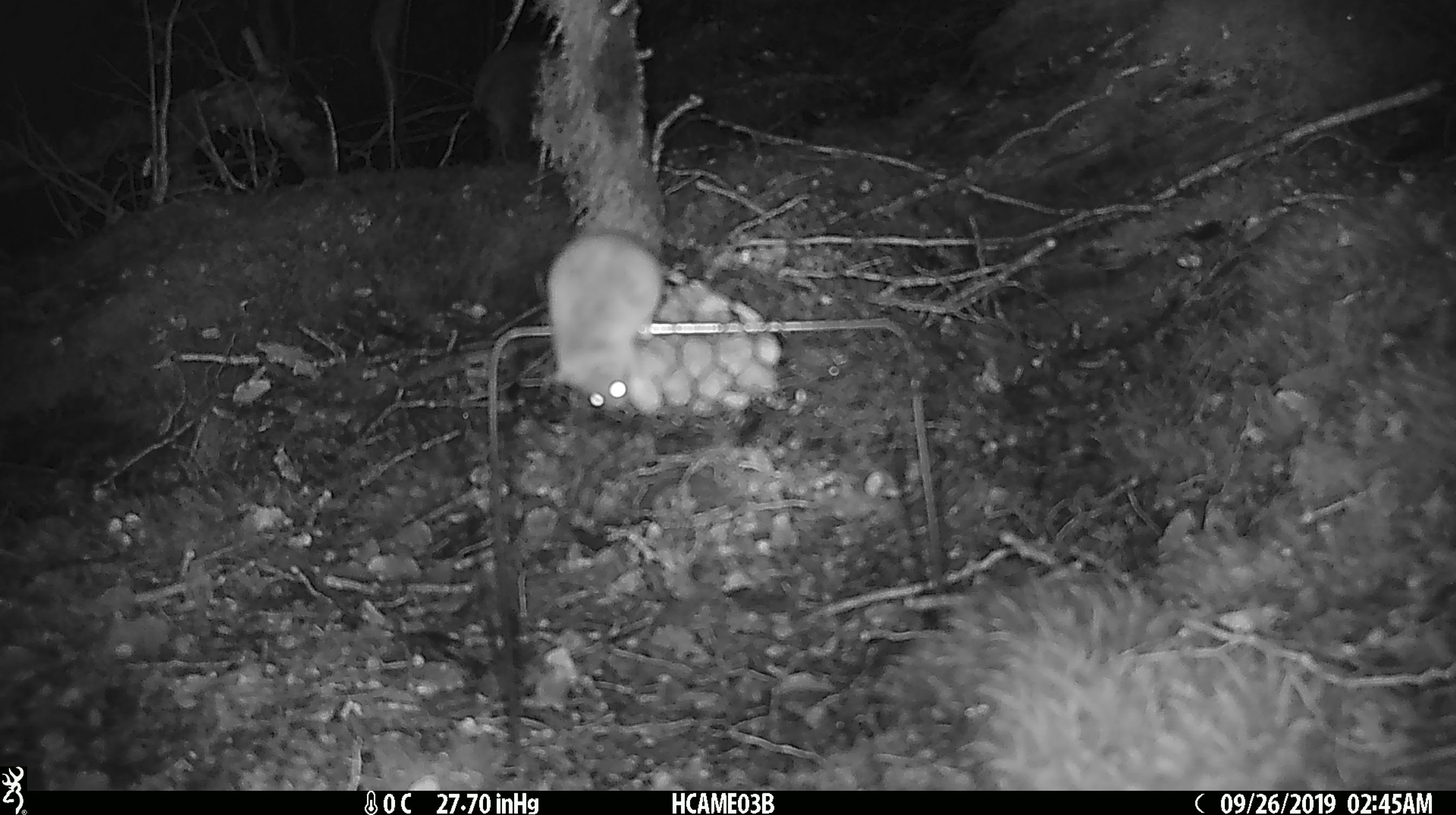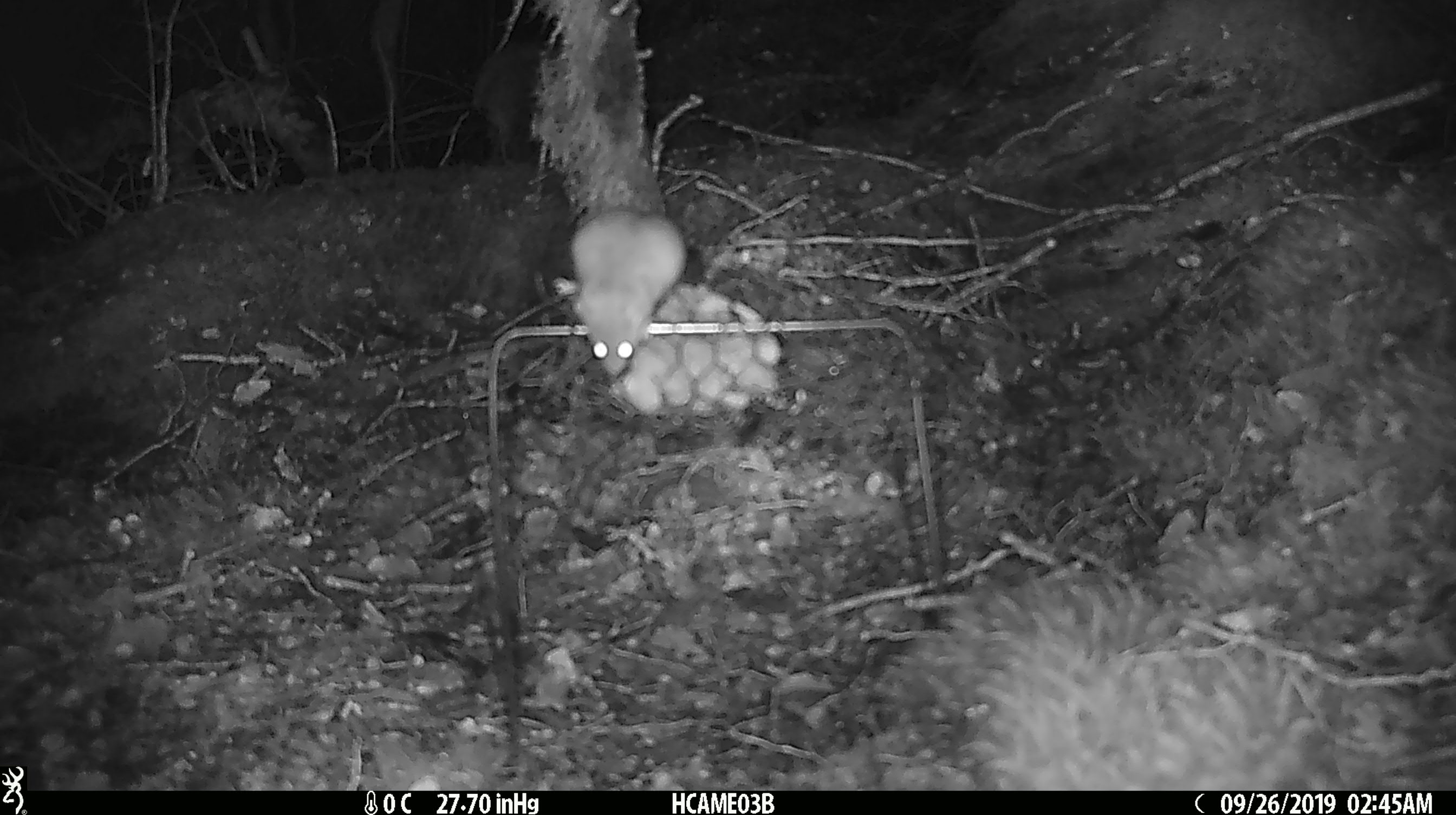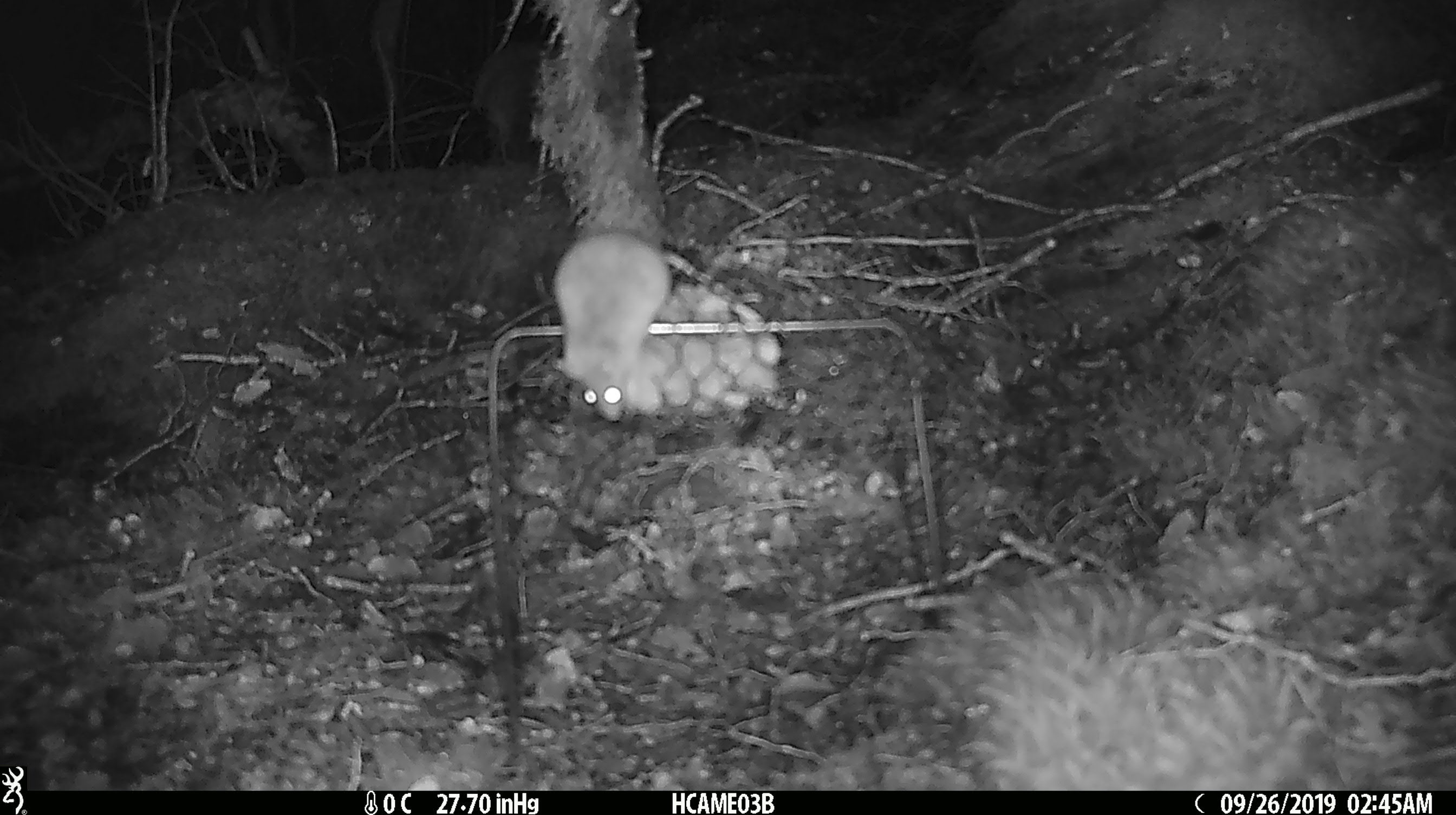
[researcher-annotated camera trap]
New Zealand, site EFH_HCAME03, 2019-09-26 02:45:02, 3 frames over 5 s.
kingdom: Animalia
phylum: Chordata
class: Mammalia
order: Rodentia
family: Muridae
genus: Mus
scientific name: Mus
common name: mouse